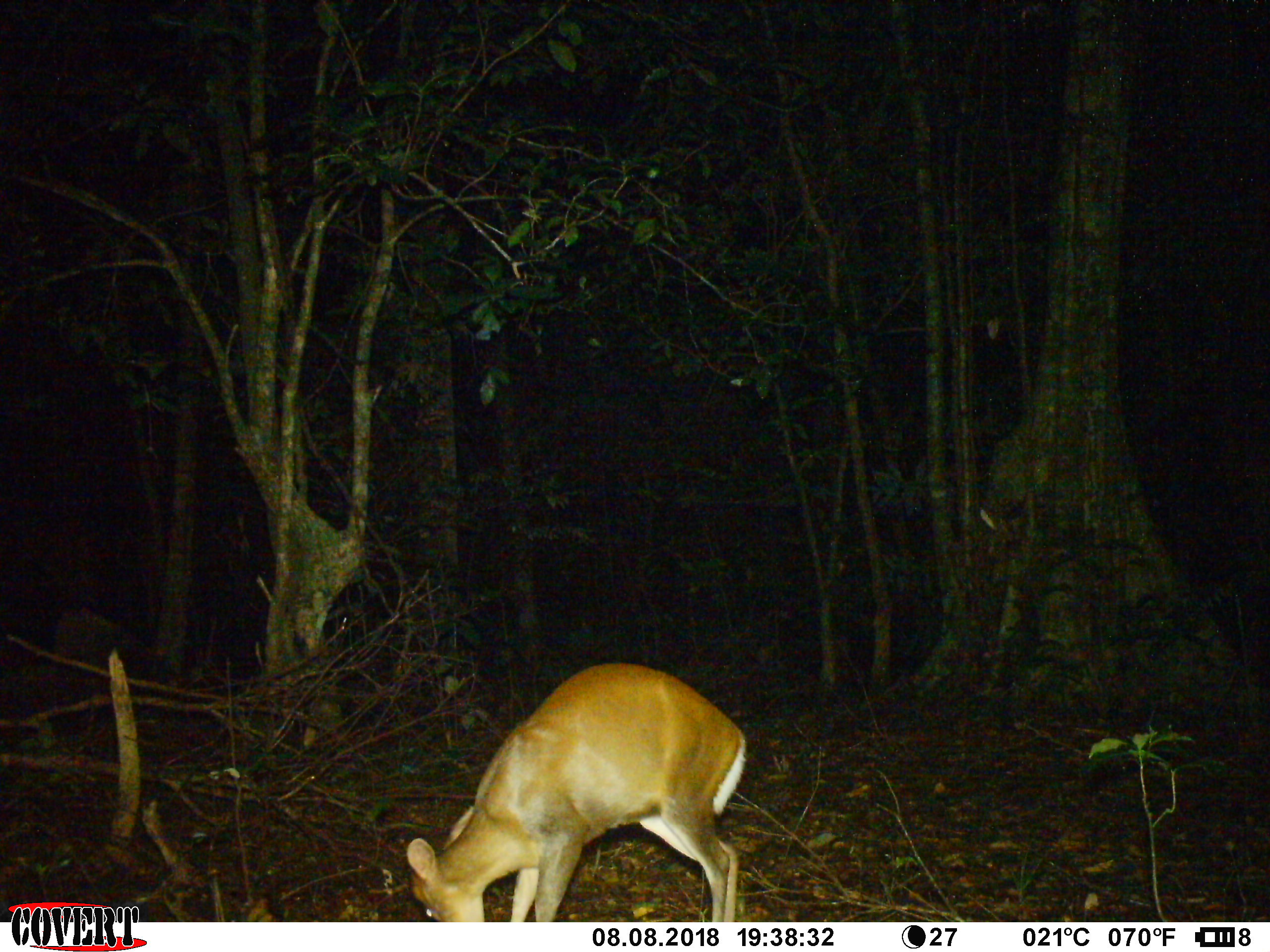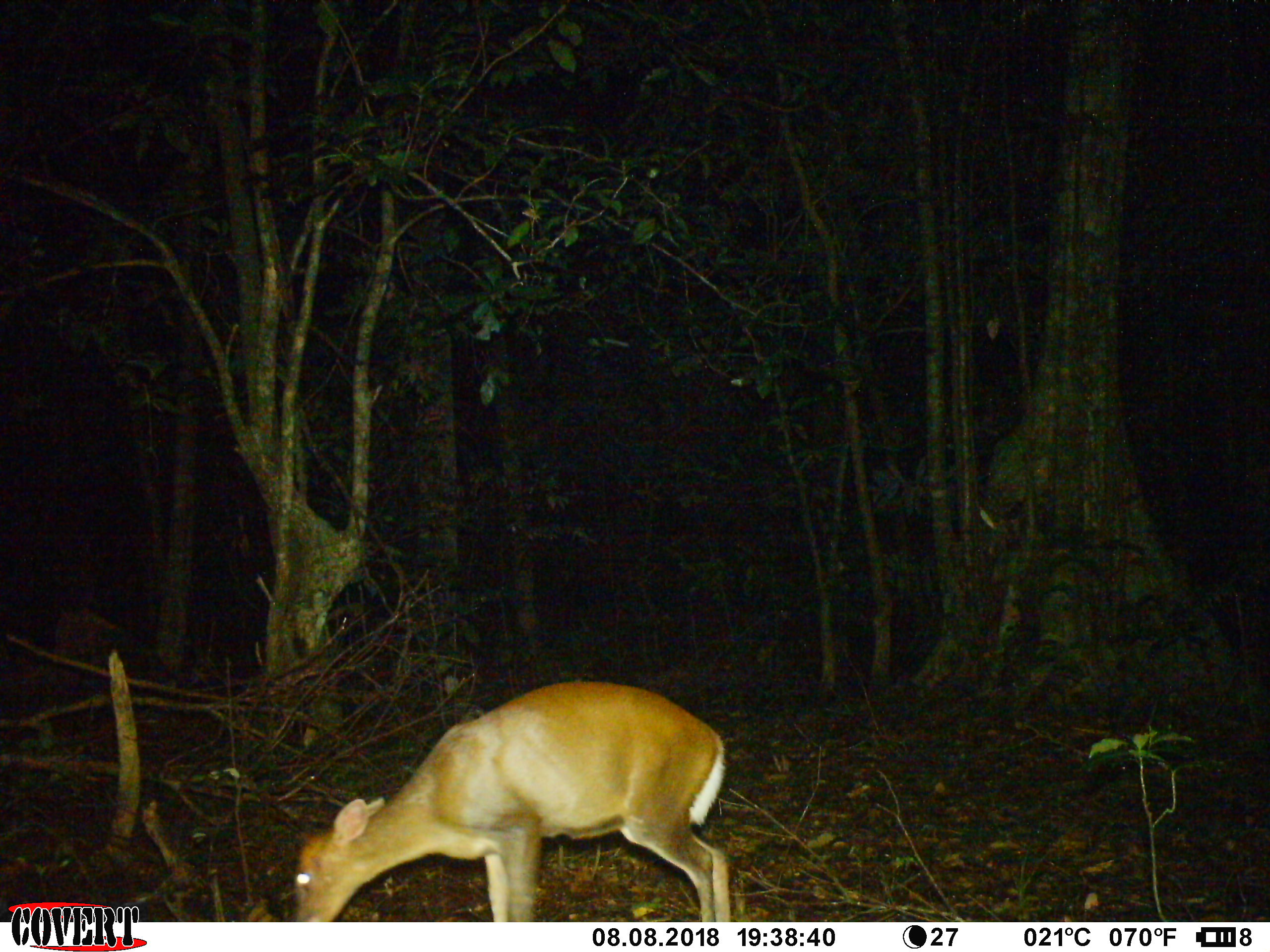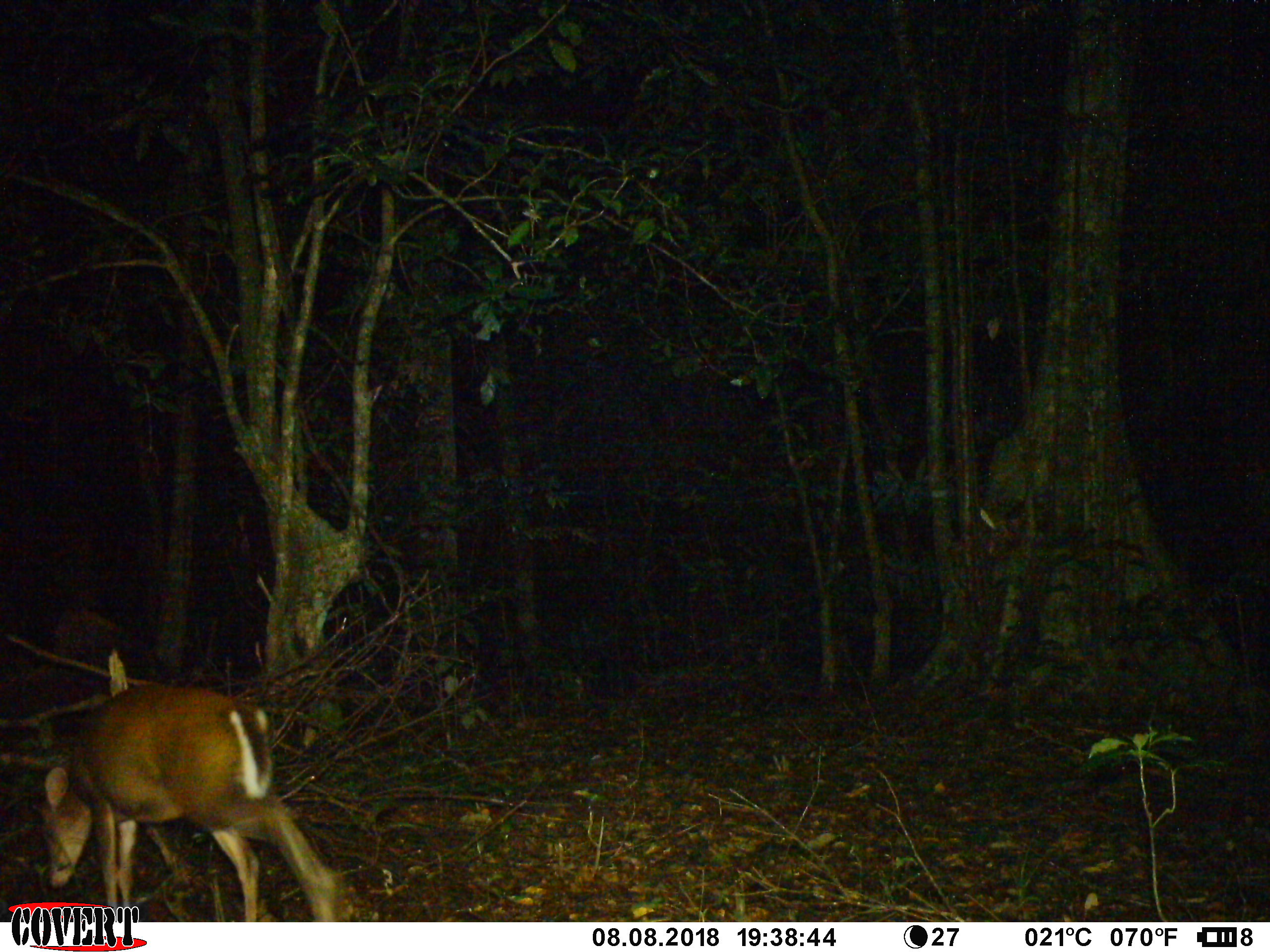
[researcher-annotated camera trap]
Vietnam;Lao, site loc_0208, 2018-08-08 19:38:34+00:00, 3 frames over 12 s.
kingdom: Animalia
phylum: Chordata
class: Mammalia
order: Artiodactyla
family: Cervidae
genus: Muntiacus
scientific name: Muntiacus rooseveltorum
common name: roosevelt's muntjac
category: roosevelts muntjac group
Roosevelts muntjac group (roosevelt's muntjac) (Muntiacus rooseveltorum). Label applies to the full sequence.